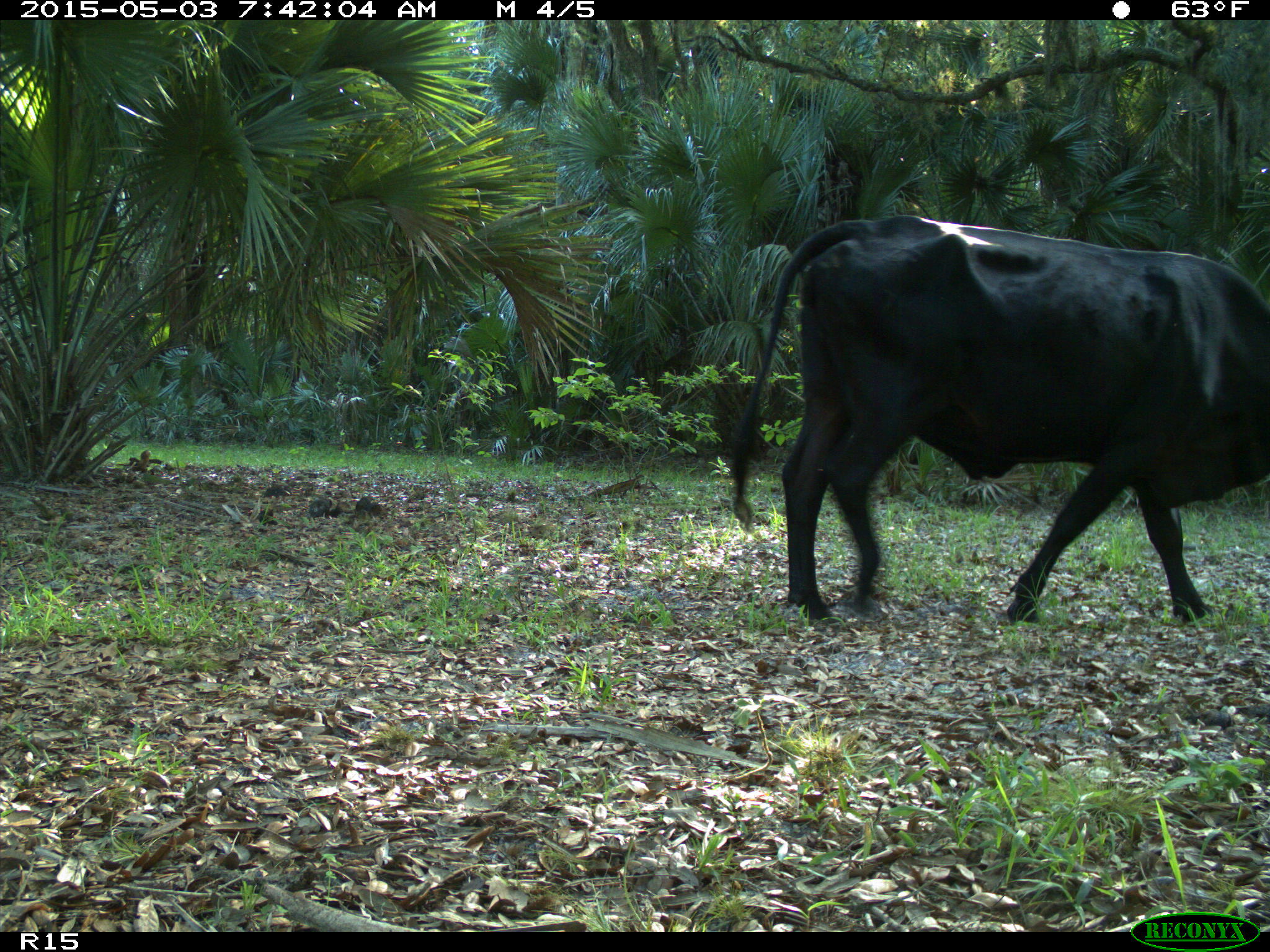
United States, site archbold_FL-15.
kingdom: Animalia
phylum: Chordata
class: Mammalia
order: Artiodactyla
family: Bovidae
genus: Bos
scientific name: Bos taurus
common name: domestic cow